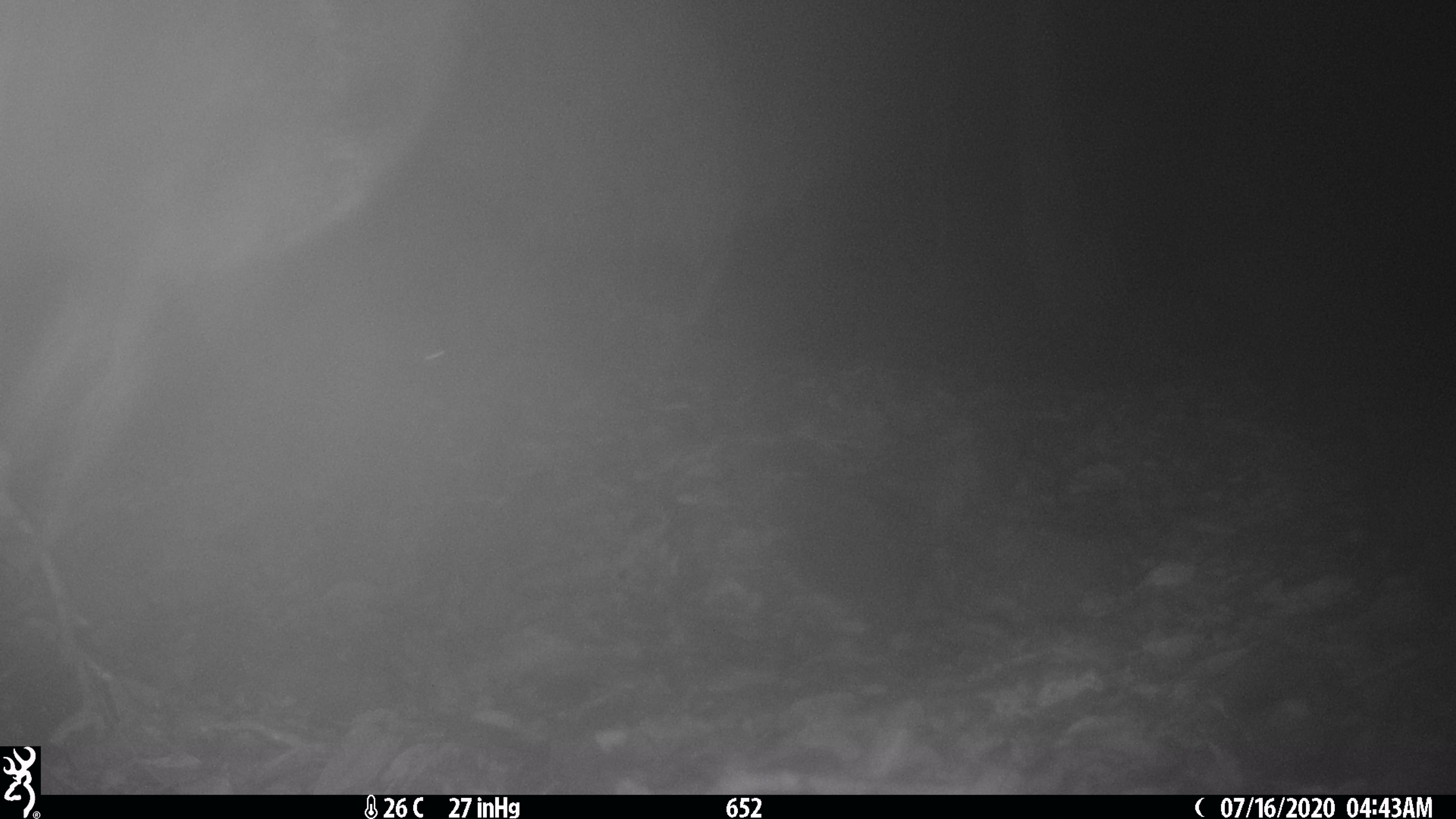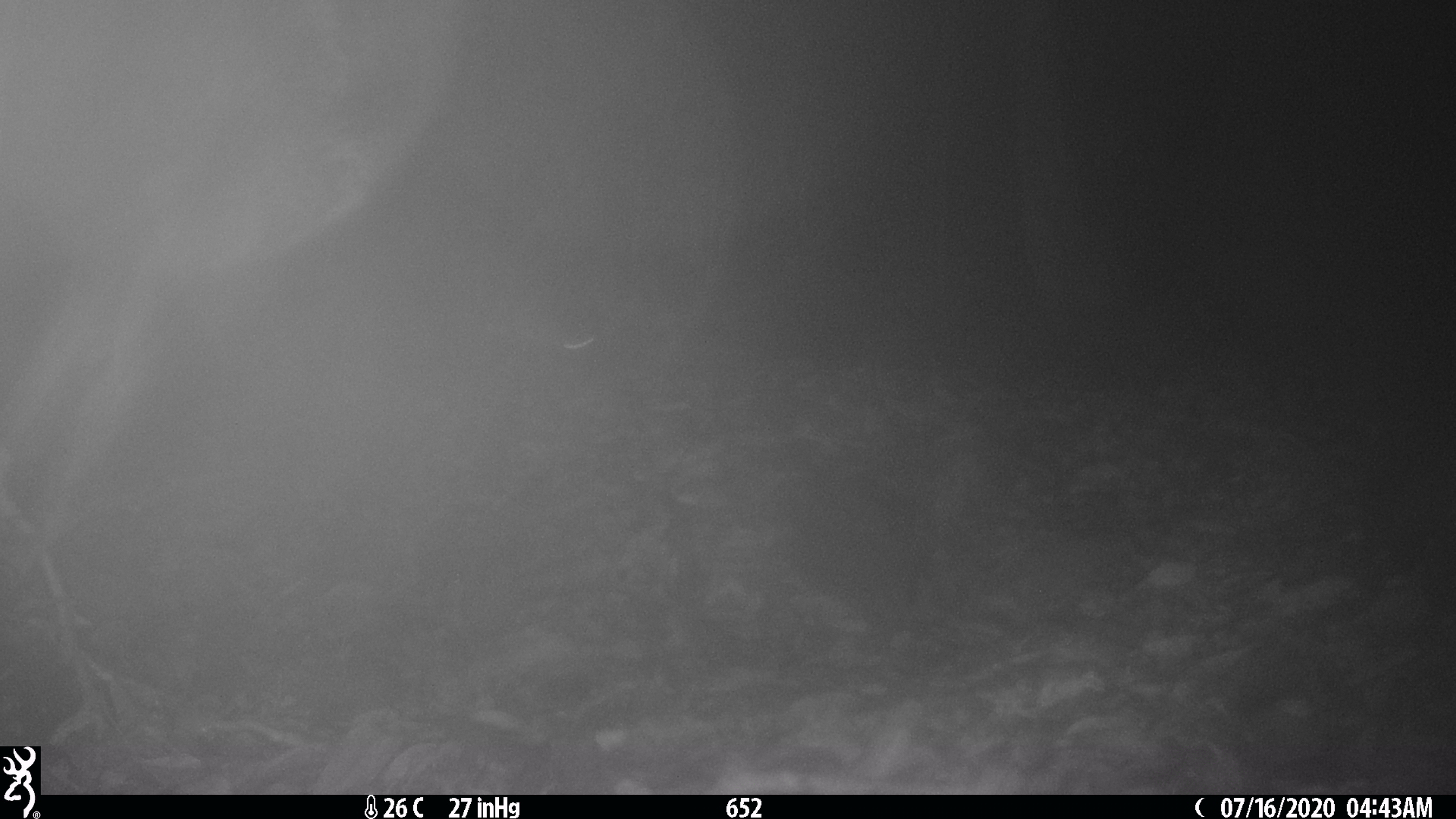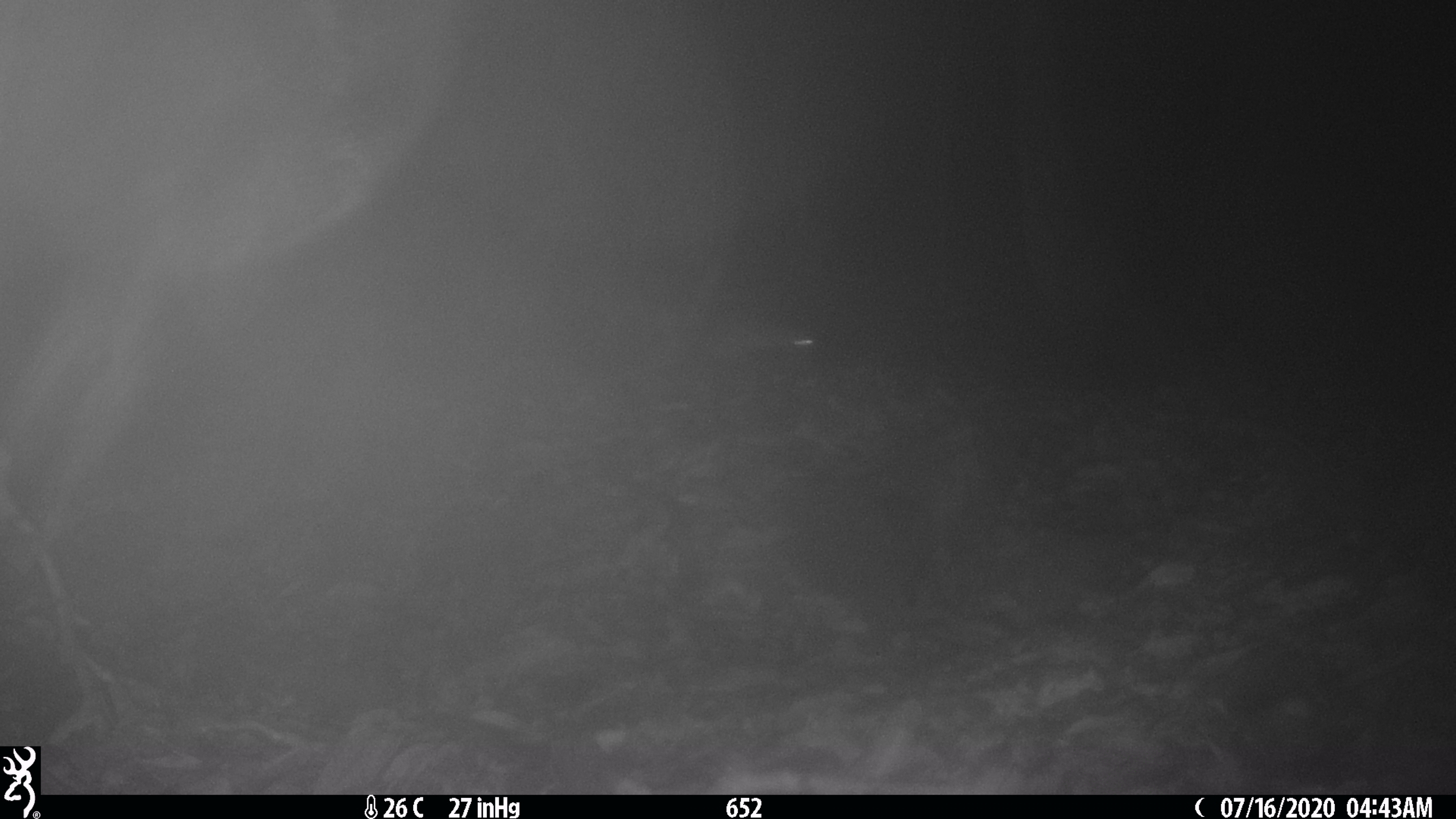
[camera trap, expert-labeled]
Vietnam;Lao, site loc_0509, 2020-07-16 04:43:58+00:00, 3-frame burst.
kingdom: Animalia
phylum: Chordata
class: Mammalia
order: Rodentia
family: Muridae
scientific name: Muridae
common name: old-world mice and rats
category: unidentified murid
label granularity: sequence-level